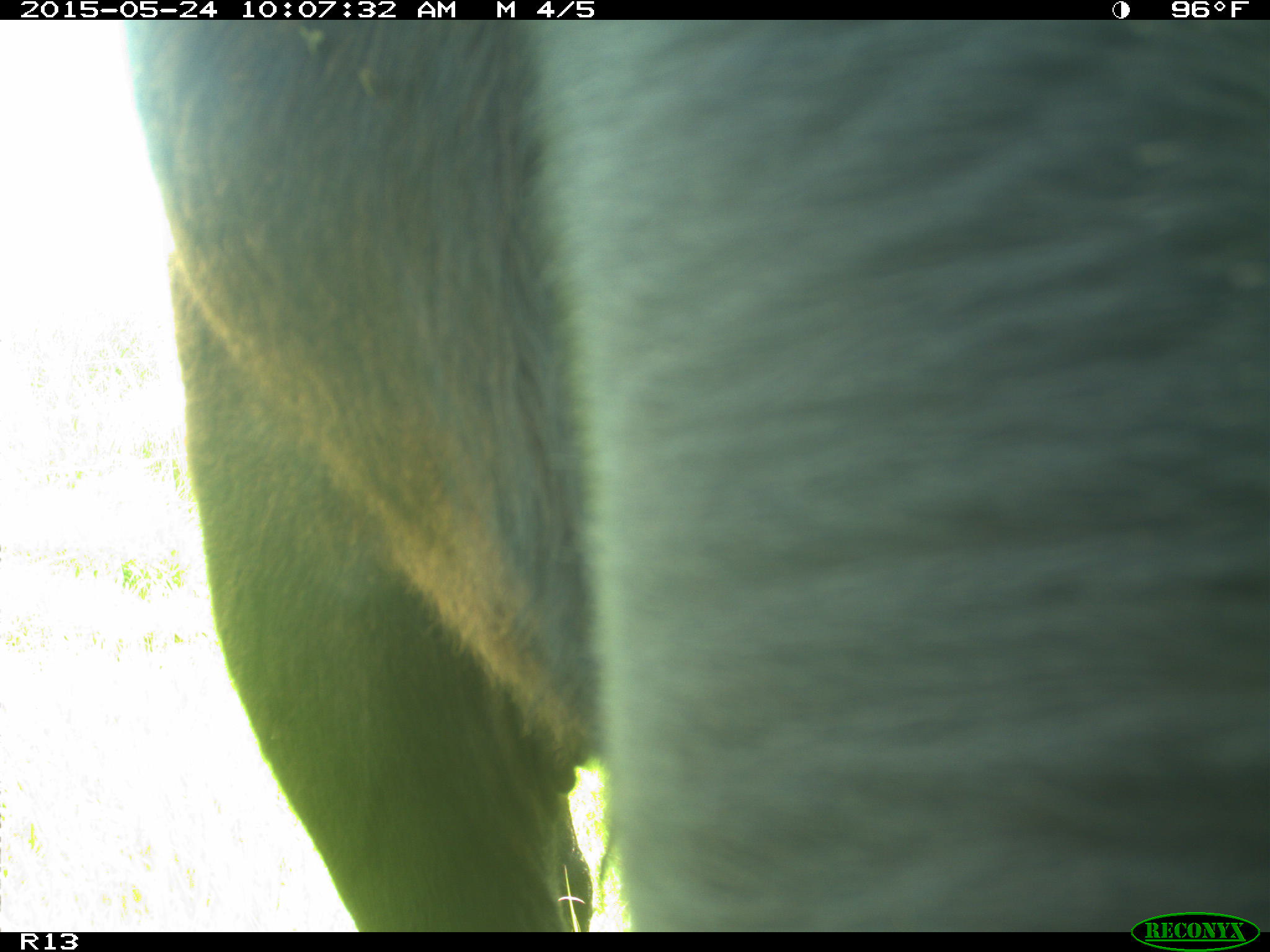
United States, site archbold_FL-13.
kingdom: Animalia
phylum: Chordata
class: Mammalia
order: Artiodactyla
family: Bovidae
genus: Bos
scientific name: Bos taurus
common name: domestic cow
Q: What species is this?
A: Bos taurus (domestic cow).